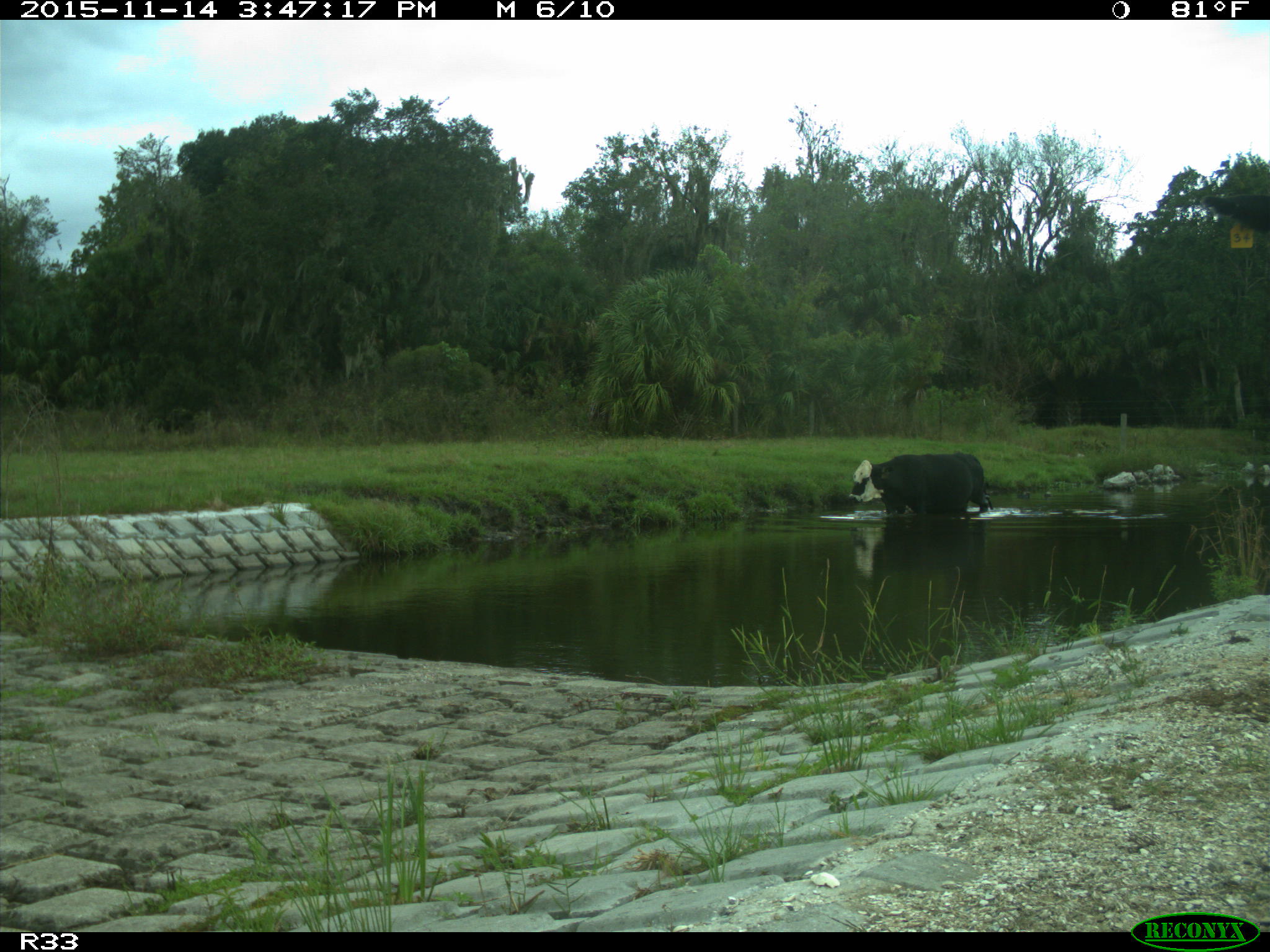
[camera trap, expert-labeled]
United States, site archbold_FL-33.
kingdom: Animalia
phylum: Chordata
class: Mammalia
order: Artiodactyla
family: Bovidae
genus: Bos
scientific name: Bos taurus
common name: domestic cow